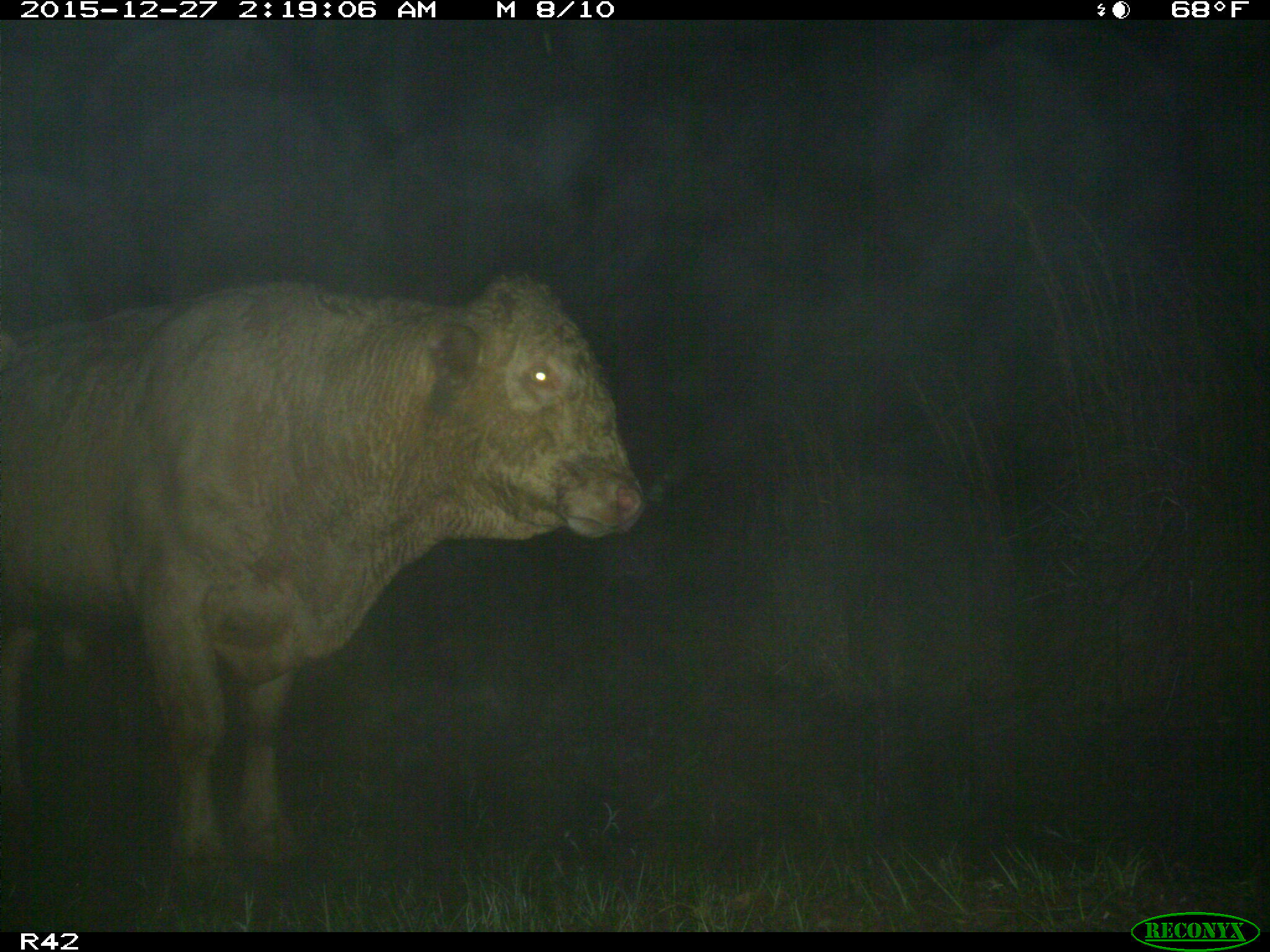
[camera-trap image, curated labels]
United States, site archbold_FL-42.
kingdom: Animalia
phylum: Chordata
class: Mammalia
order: Artiodactyla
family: Bovidae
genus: Bos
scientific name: Bos taurus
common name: domestic cow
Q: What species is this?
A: Bos taurus (domestic cow).